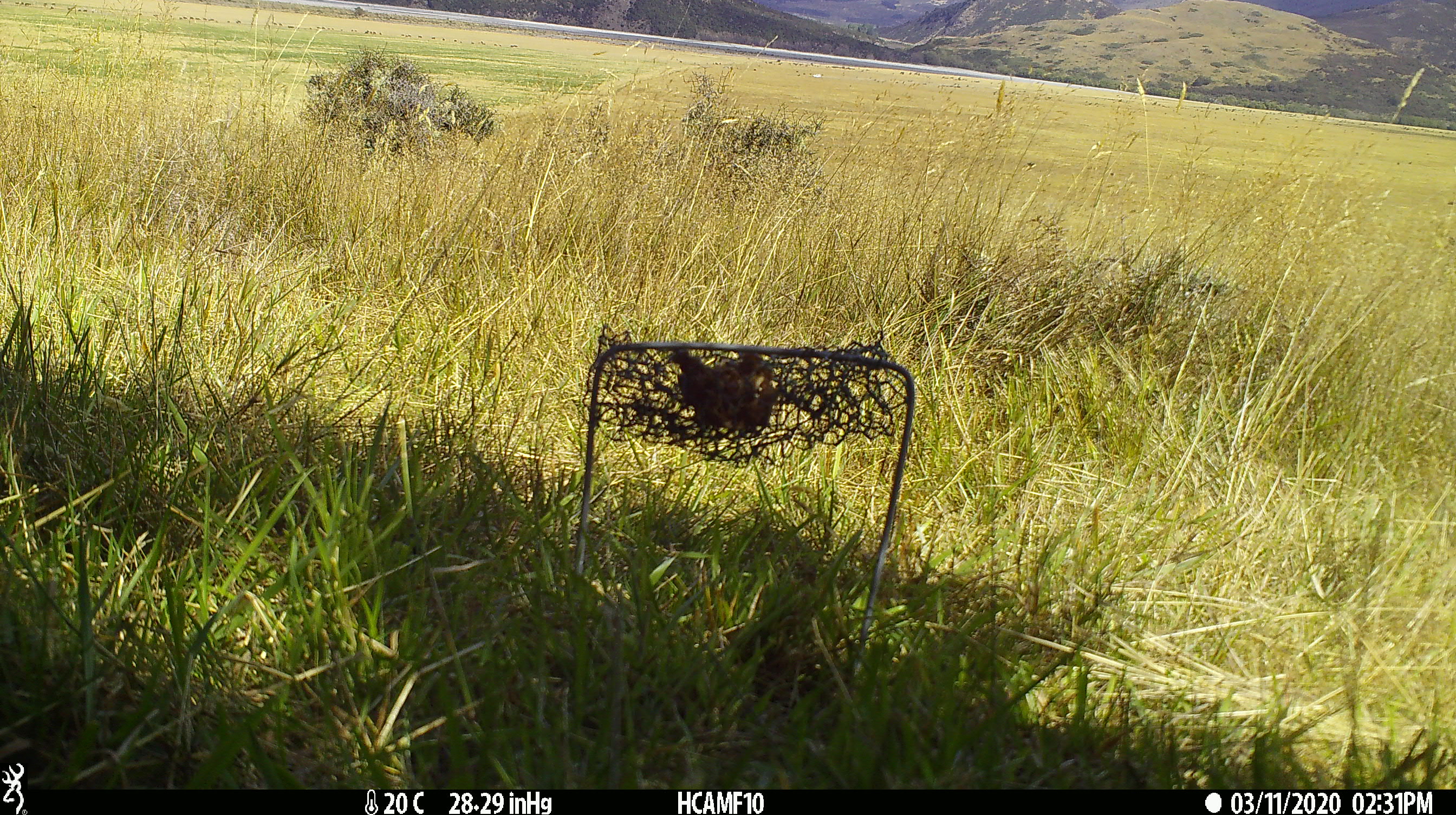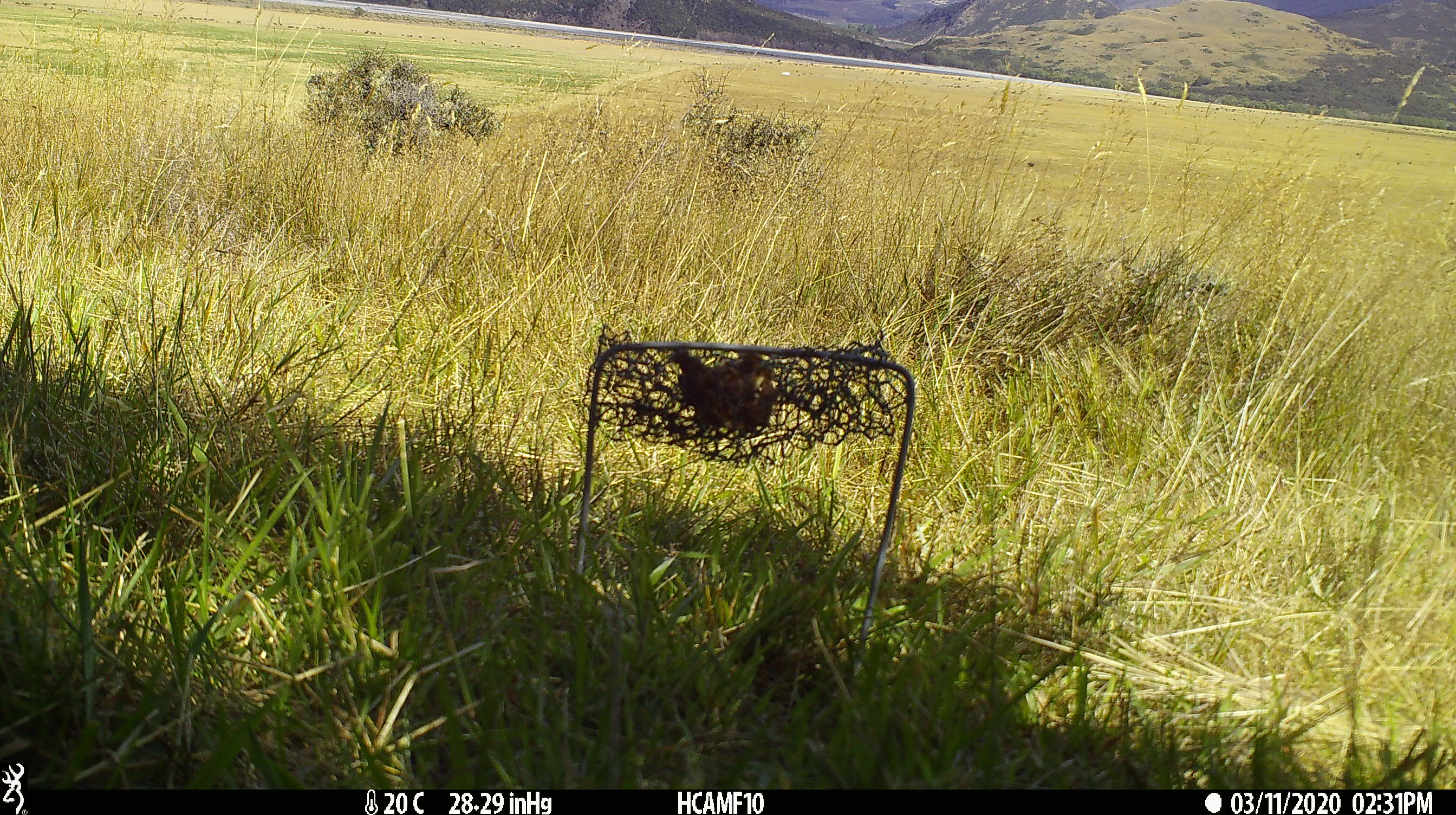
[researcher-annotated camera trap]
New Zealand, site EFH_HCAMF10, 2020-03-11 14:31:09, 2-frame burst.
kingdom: Animalia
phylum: Chordata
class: Mammalia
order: Rodentia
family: Muridae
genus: Rattus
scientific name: Rattus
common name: rat